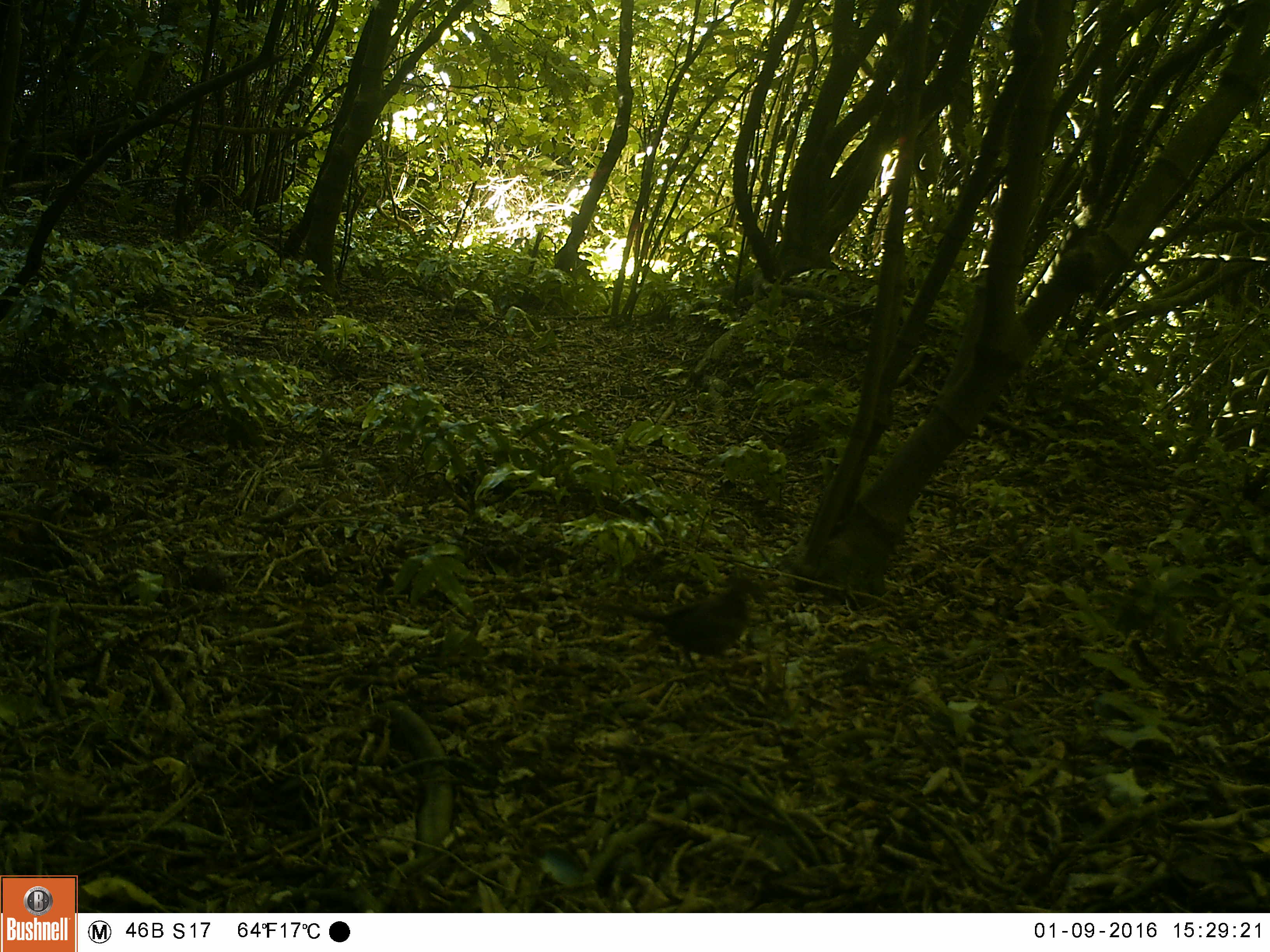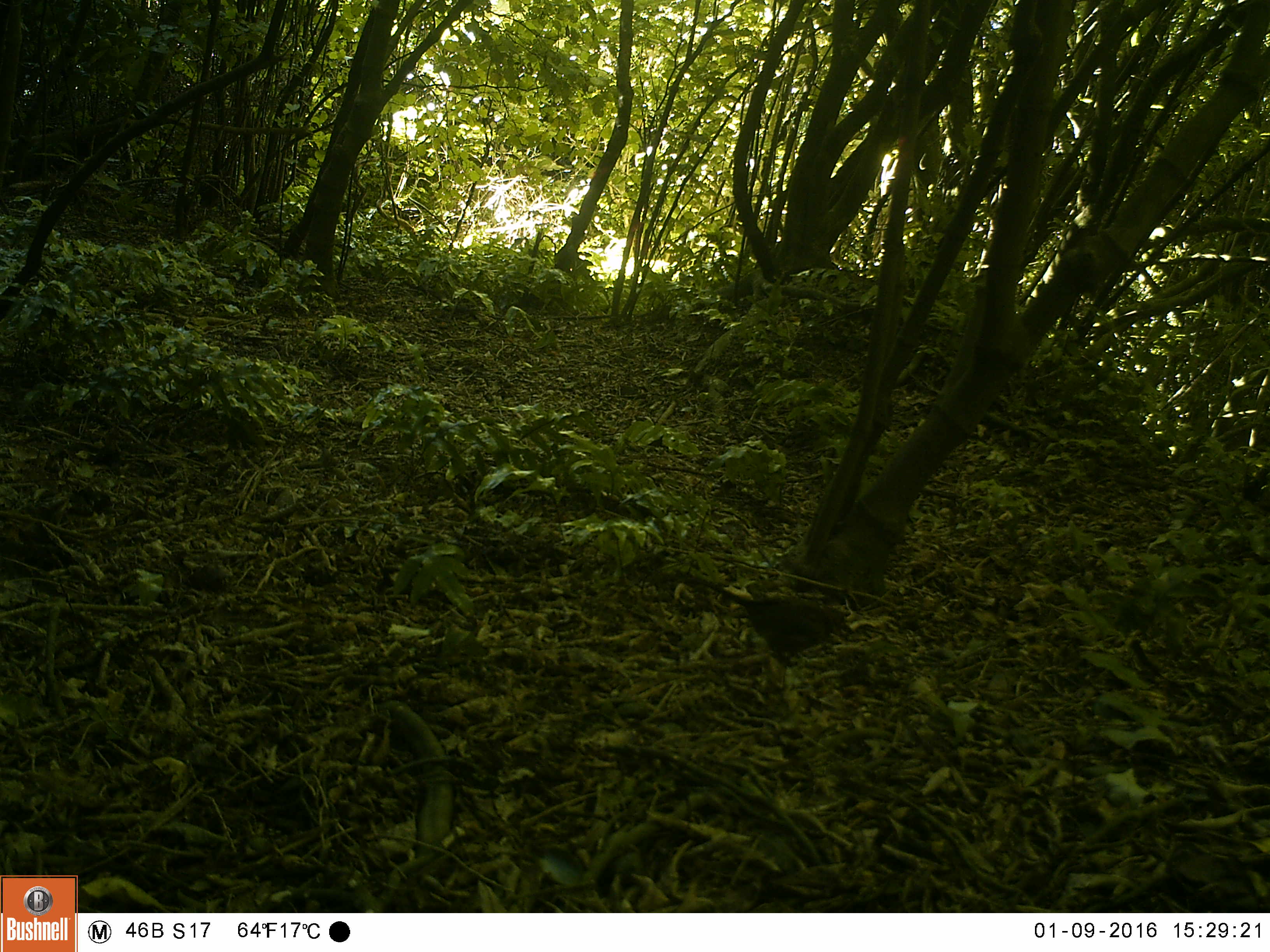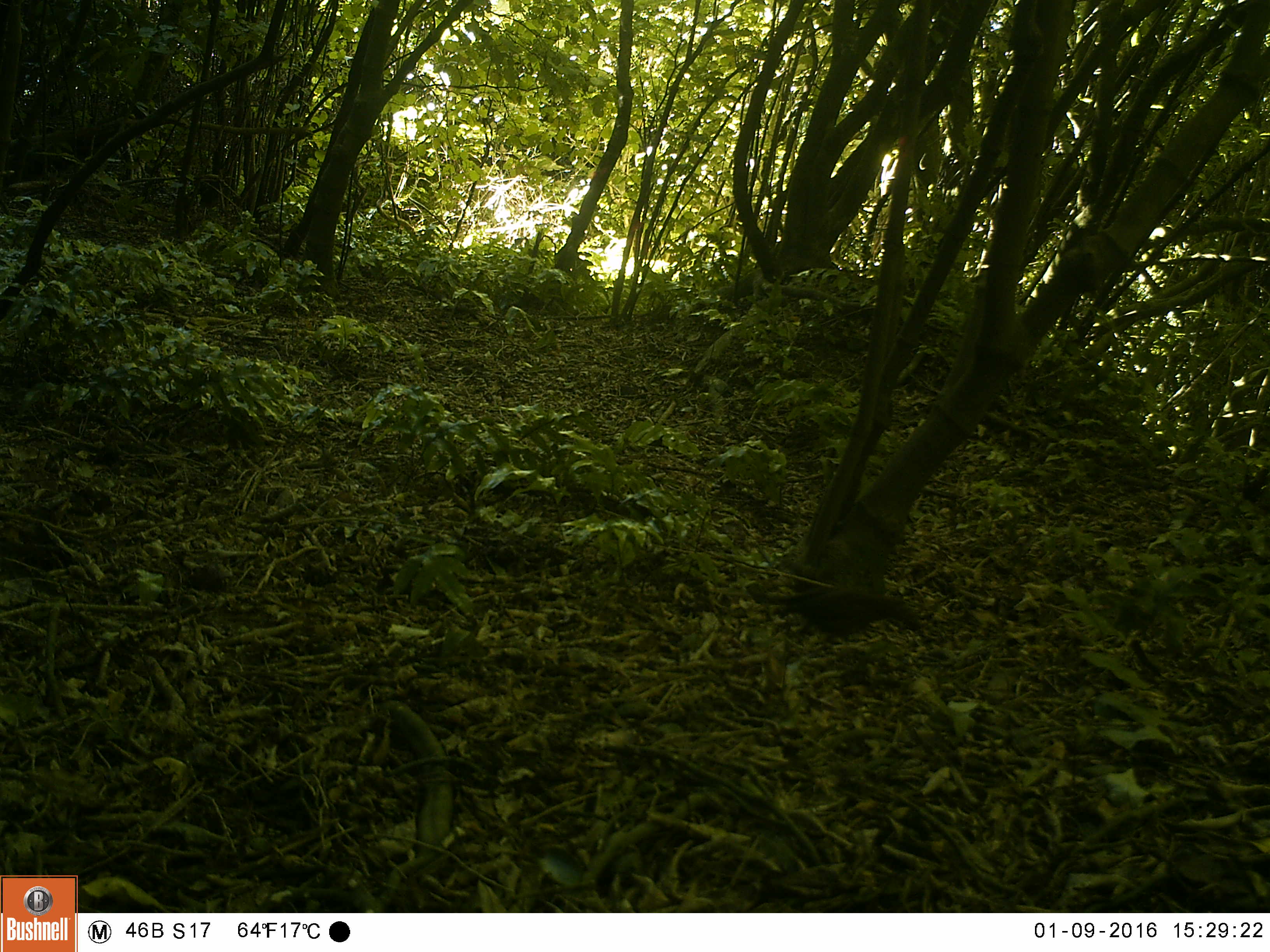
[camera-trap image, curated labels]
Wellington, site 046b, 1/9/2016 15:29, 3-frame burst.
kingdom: Animalia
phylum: Chordata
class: Aves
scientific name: Aves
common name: bird